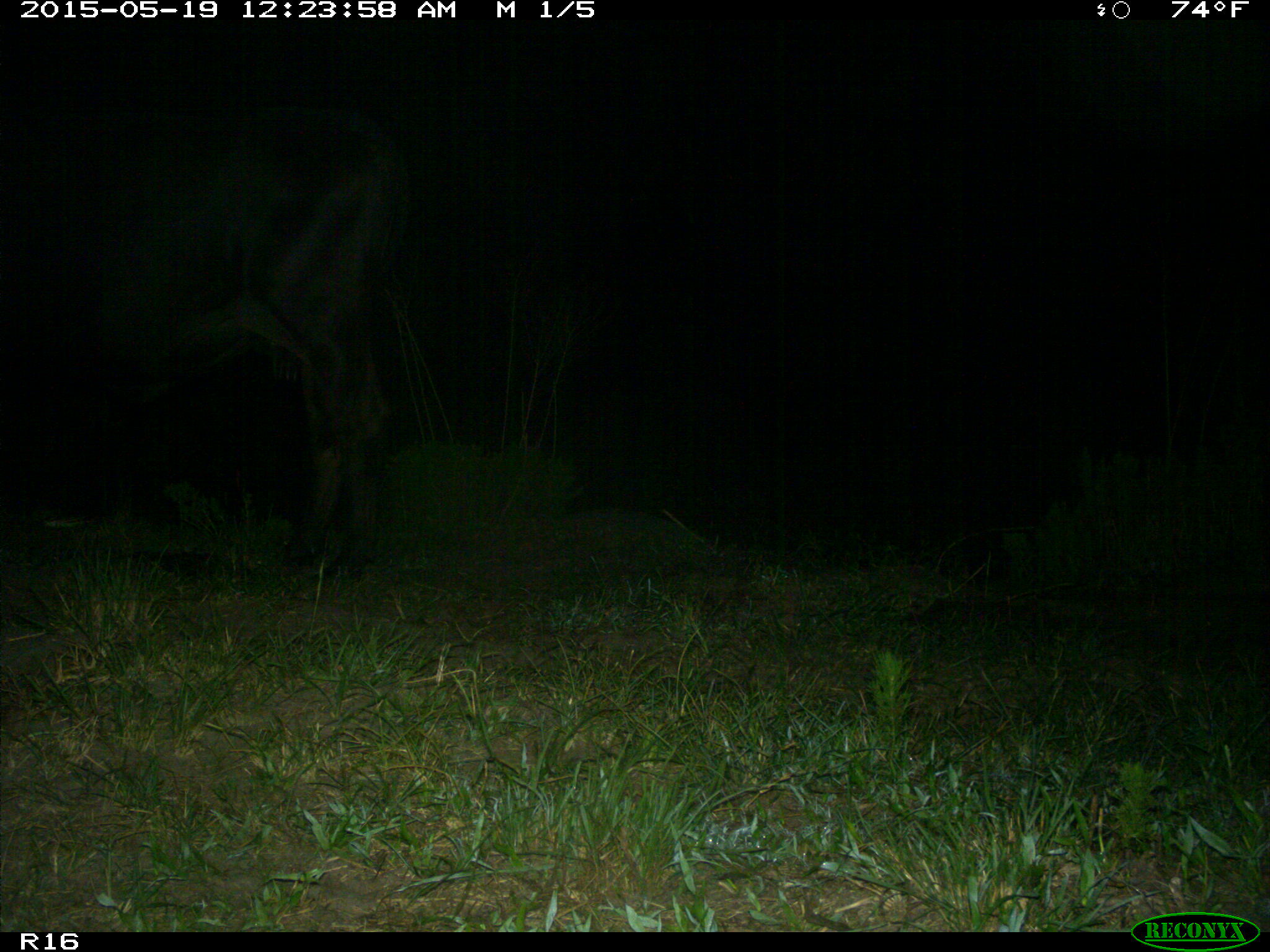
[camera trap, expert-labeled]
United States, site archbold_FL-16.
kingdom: Animalia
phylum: Chordata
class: Mammalia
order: Artiodactyla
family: Bovidae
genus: Bos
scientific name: Bos taurus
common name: domestic cow